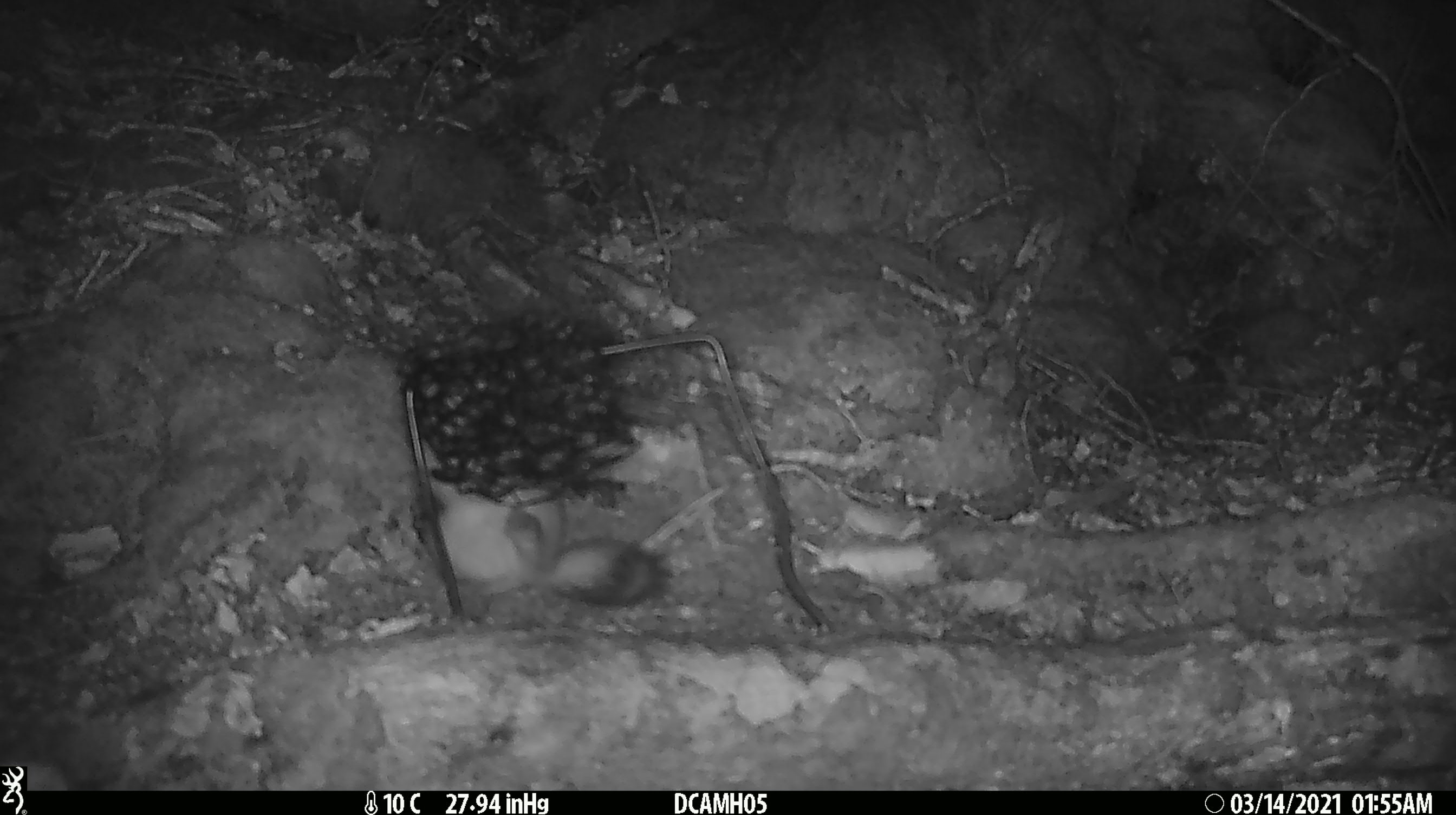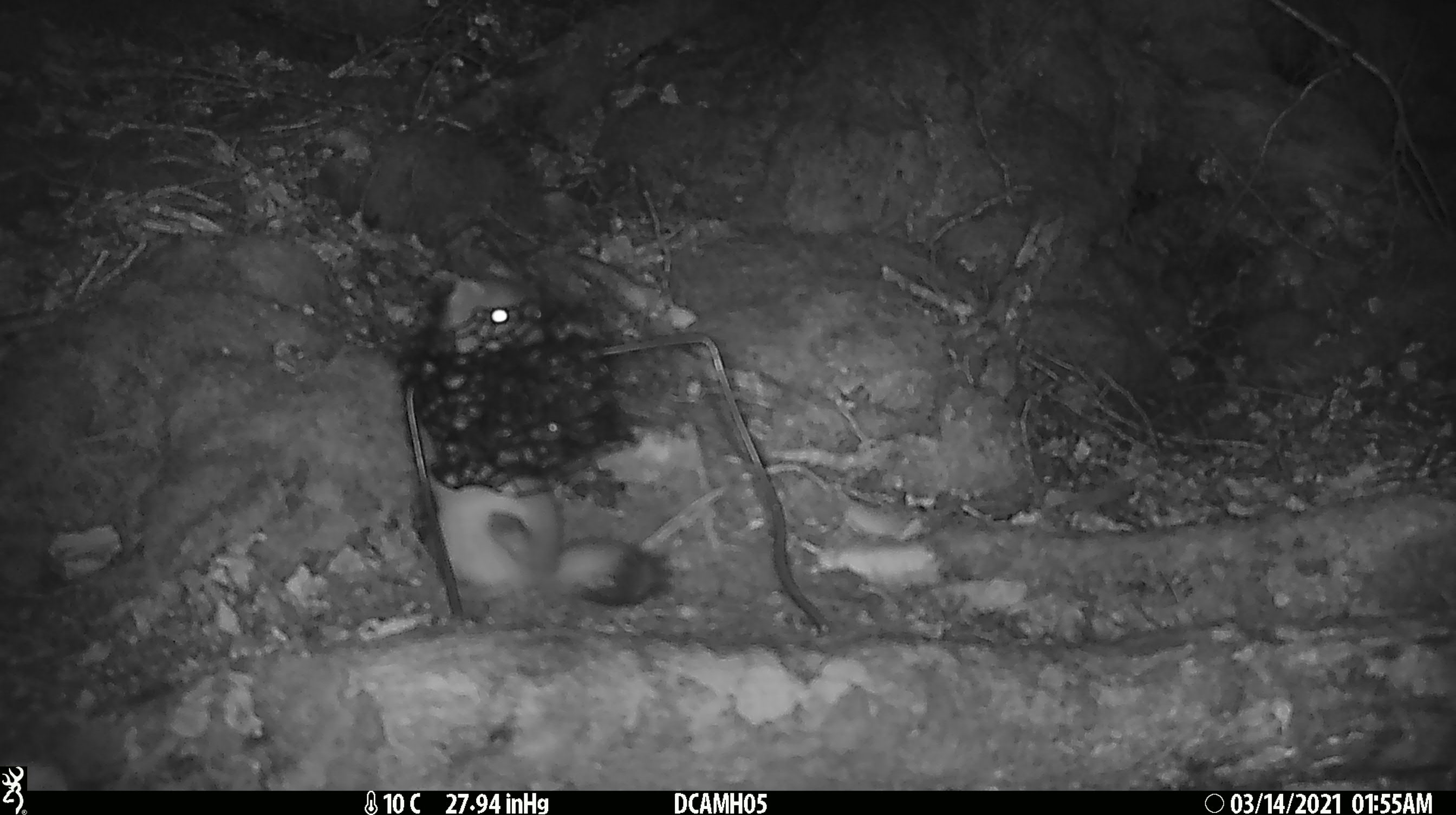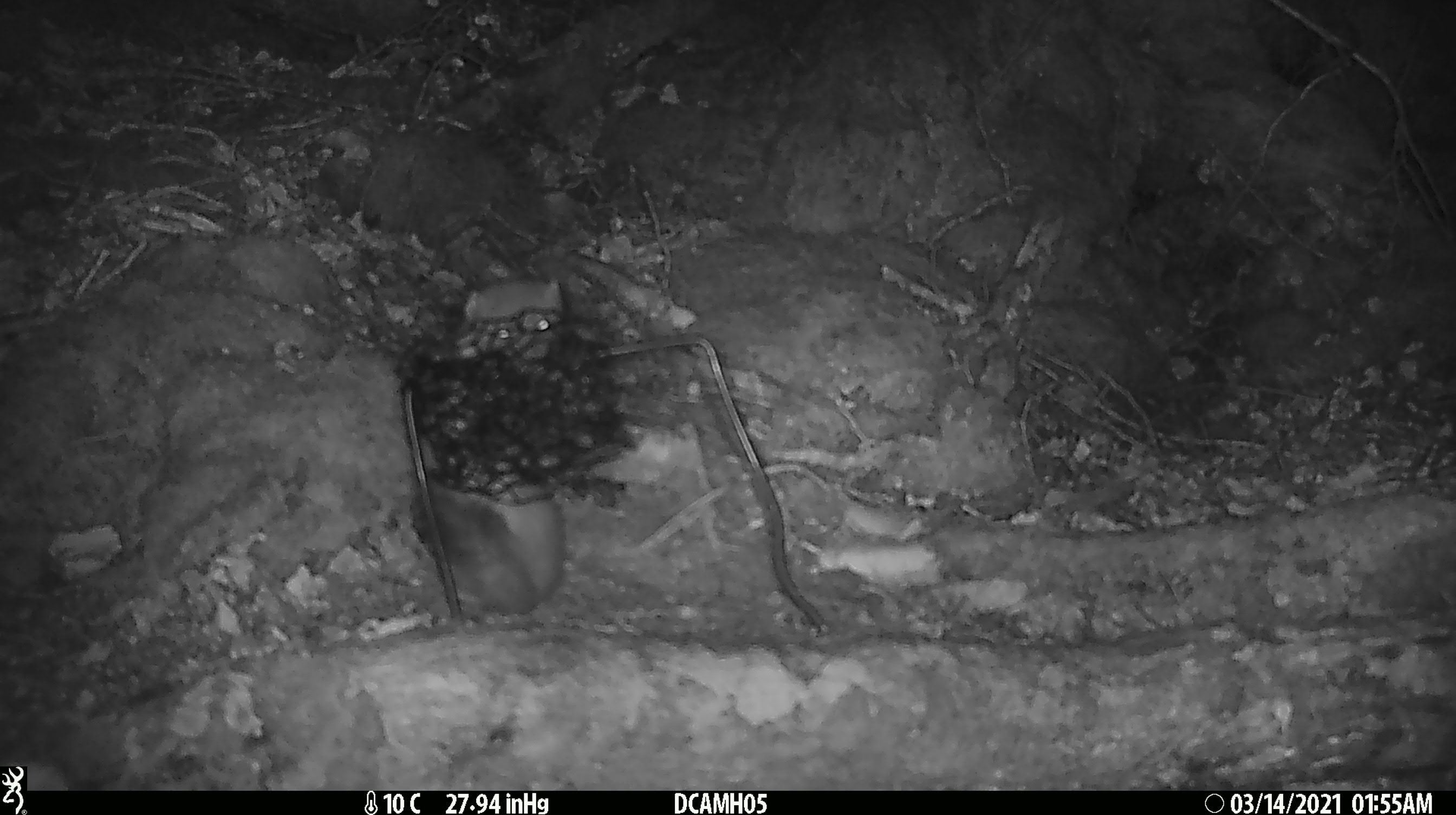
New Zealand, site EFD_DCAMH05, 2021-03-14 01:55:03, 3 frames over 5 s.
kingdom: Animalia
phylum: Chordata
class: Mammalia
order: Carnivora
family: Mustelidae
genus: Mustela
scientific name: Mustela erminea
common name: stoat